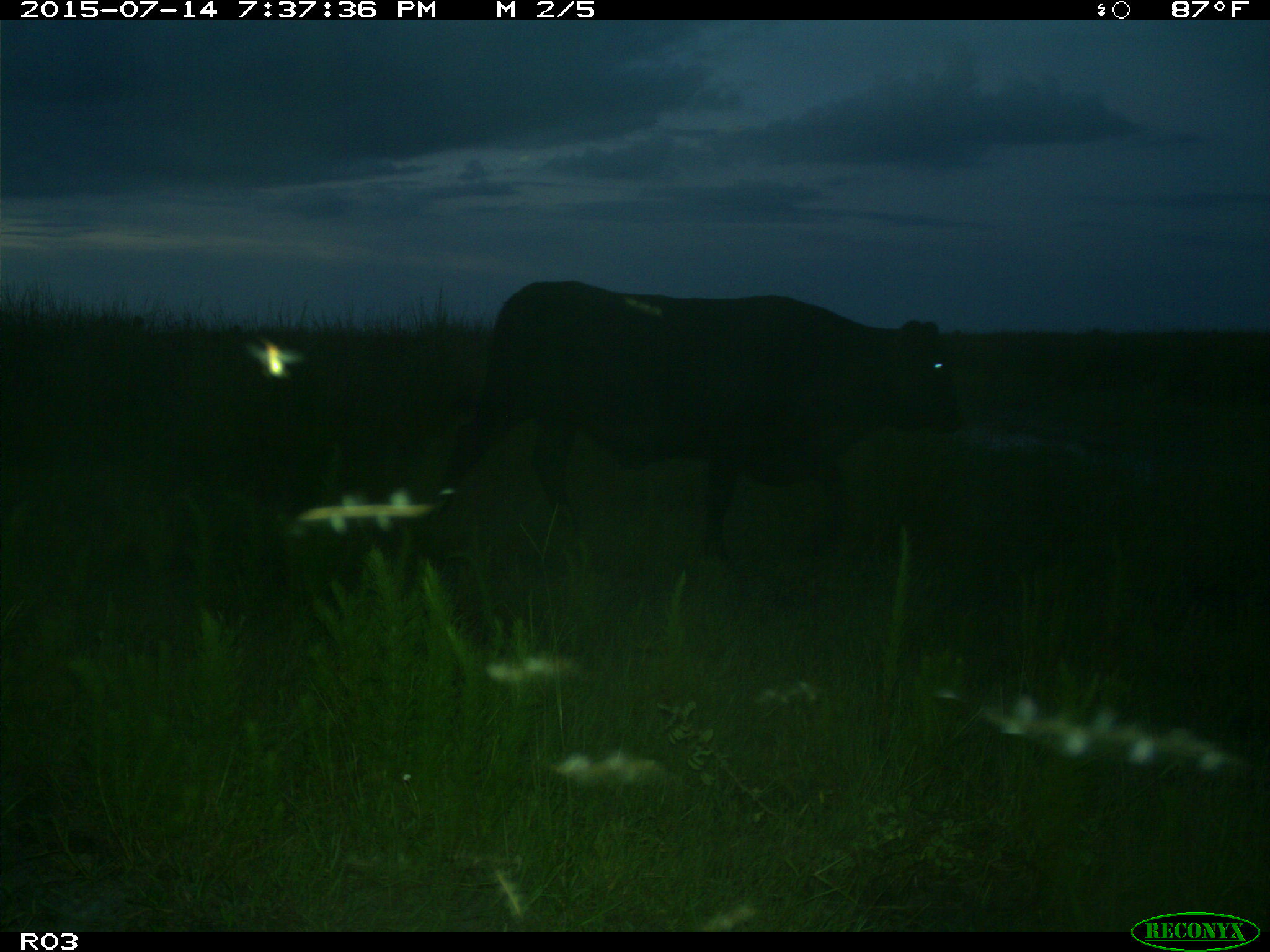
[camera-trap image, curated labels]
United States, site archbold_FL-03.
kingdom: Animalia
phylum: Chordata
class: Mammalia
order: Artiodactyla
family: Bovidae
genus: Bos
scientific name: Bos taurus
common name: domestic cow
Bos taurus (domestic cow).